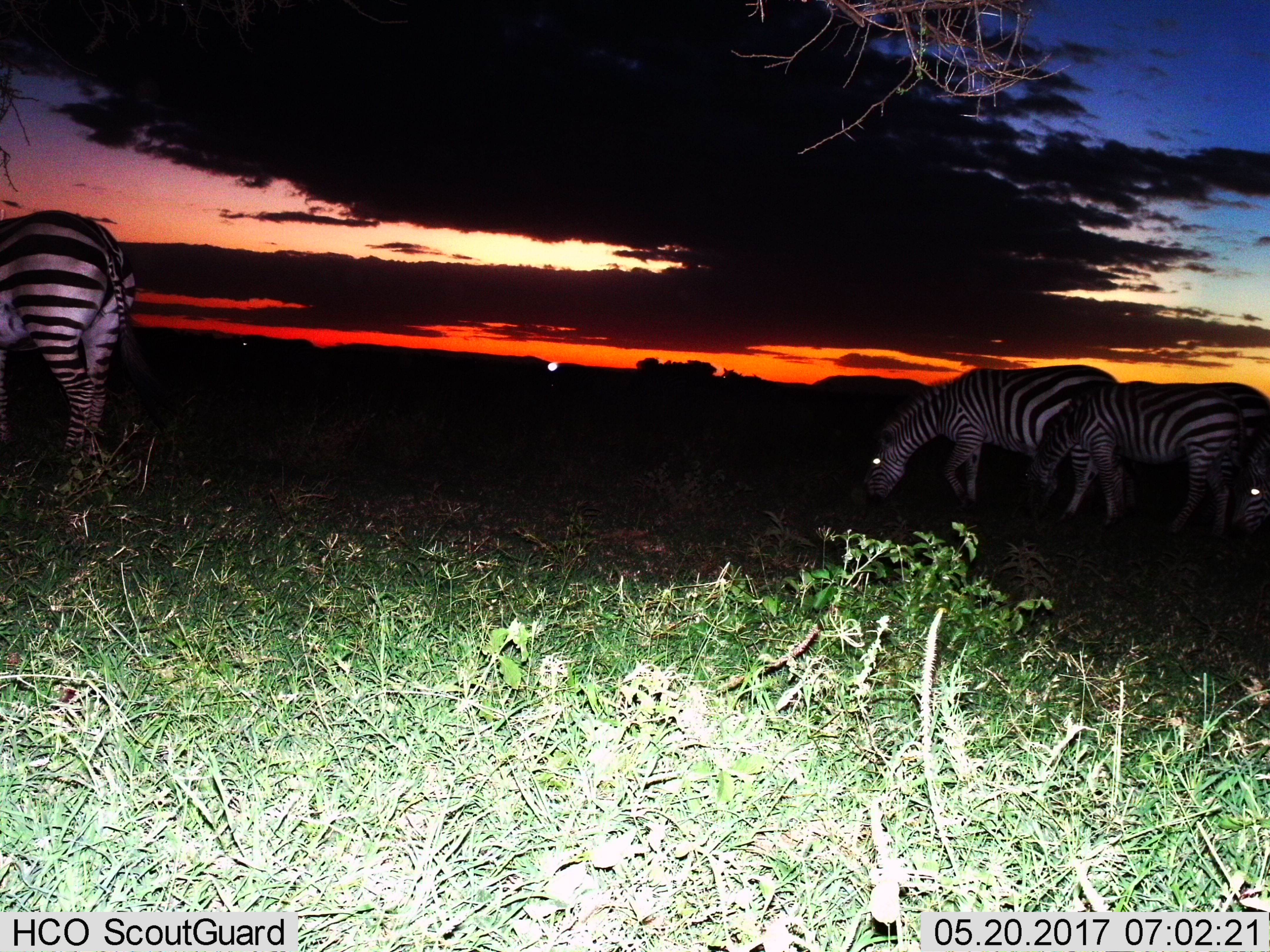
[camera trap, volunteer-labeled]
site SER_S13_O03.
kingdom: Animalia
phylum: Chordata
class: Mammalia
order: Perissodactyla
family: Equidae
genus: Equus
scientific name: Equus quagga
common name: plains zebra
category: zebraplains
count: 4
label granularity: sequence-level